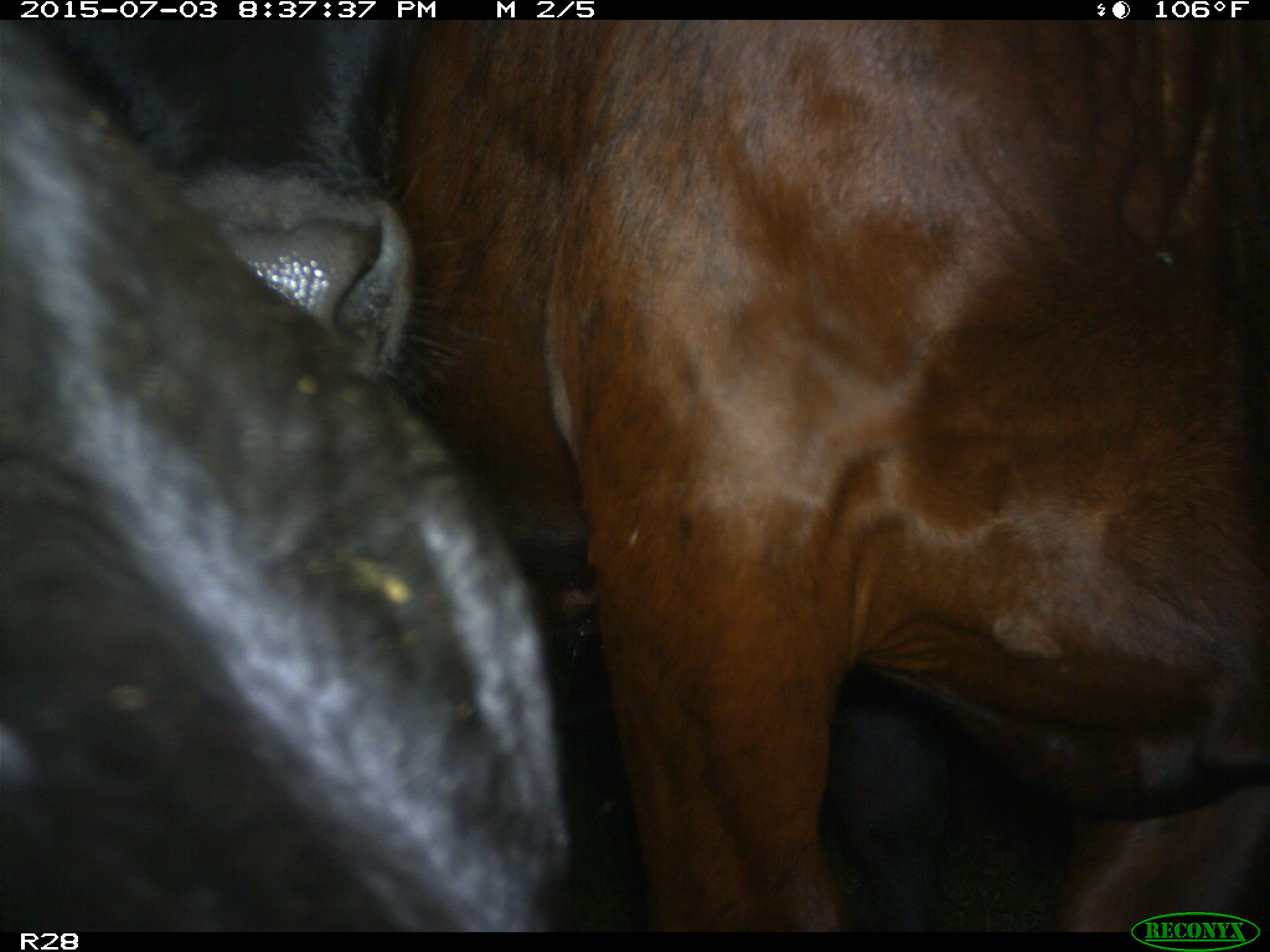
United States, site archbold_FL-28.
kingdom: Animalia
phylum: Chordata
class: Mammalia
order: Artiodactyla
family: Bovidae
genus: Bos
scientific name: Bos taurus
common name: domestic cow